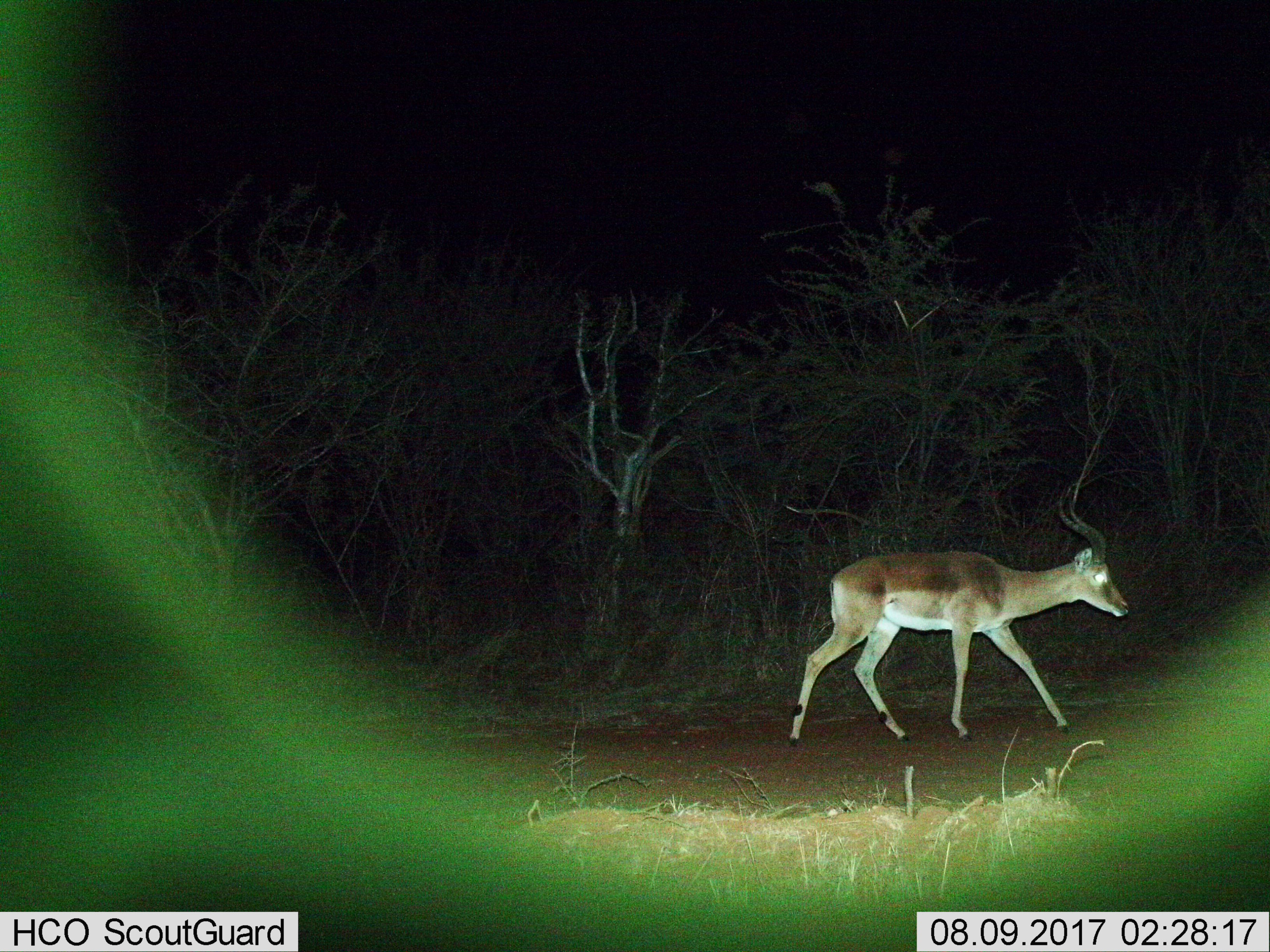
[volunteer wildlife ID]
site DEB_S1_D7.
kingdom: Animalia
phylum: Chordata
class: Mammalia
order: Artiodactyla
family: Bovidae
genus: Aepyceros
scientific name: Aepyceros melampus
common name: impala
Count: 1.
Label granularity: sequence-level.